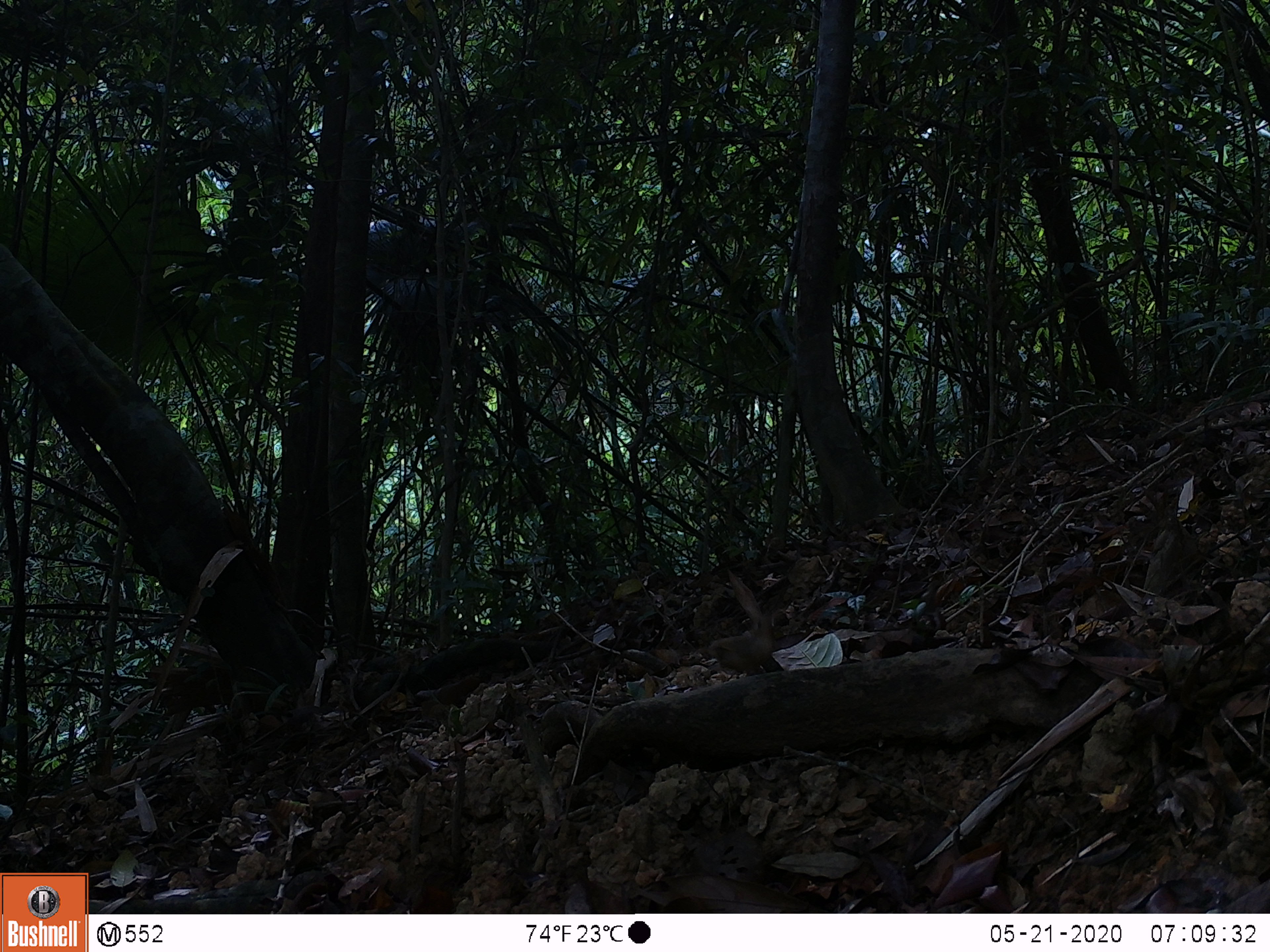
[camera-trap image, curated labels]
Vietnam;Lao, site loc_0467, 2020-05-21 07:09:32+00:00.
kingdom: Animalia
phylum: Chordata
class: Aves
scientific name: Aves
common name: bird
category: unidentified bird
Unidentified bird (bird) (Aves). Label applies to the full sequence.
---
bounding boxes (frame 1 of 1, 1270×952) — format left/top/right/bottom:
unidentified bird: 707/615/773/675